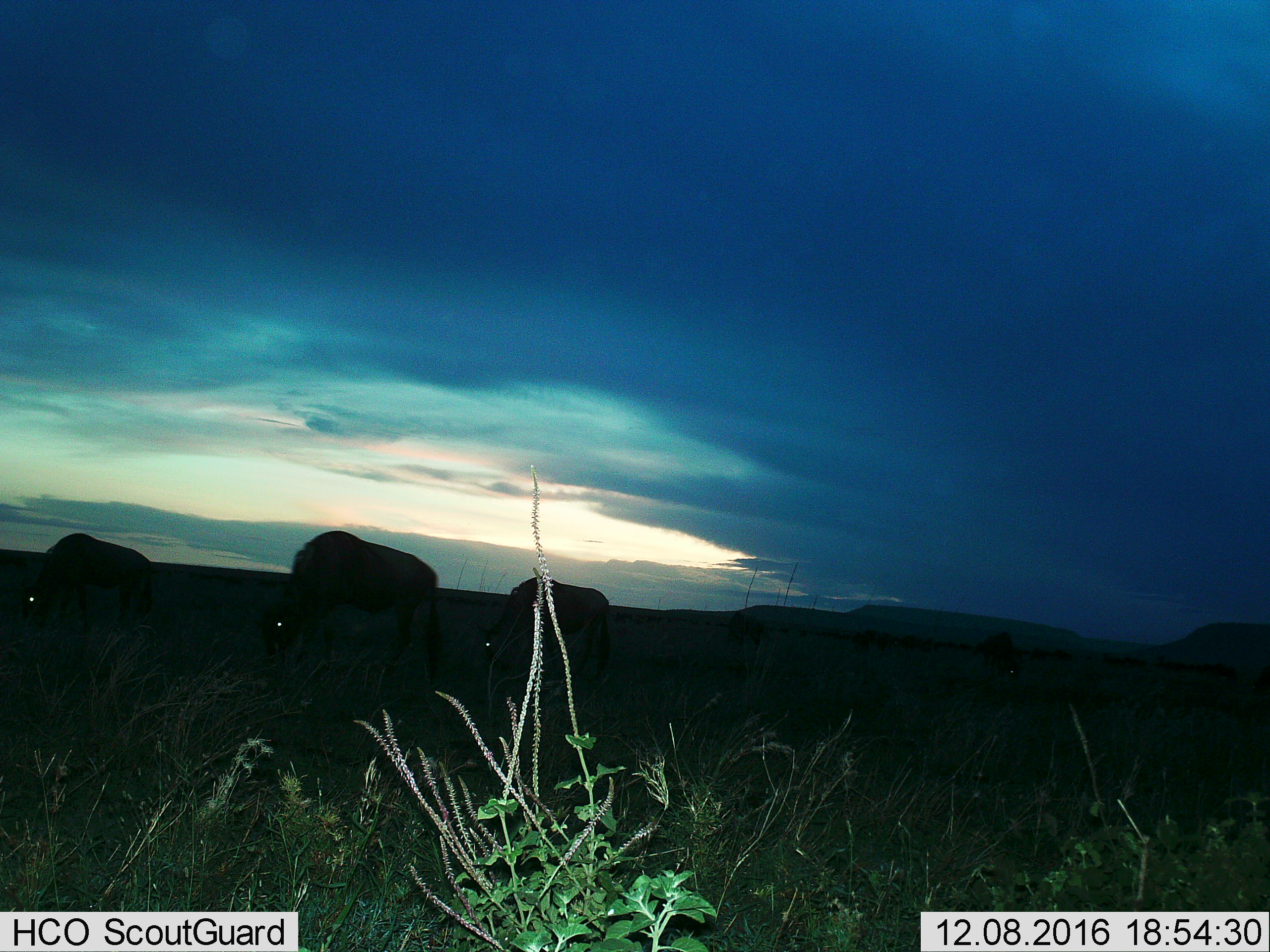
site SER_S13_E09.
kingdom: Animalia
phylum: Chordata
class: Mammalia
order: Artiodactyla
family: Bovidae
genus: Connochaetes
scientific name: Connochaetes taurinus taurinus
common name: blue wildebeest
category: wildebeestblue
Wildebeestblue (blue wildebeest) (Connochaetes taurinus taurinus), count 4. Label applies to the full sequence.